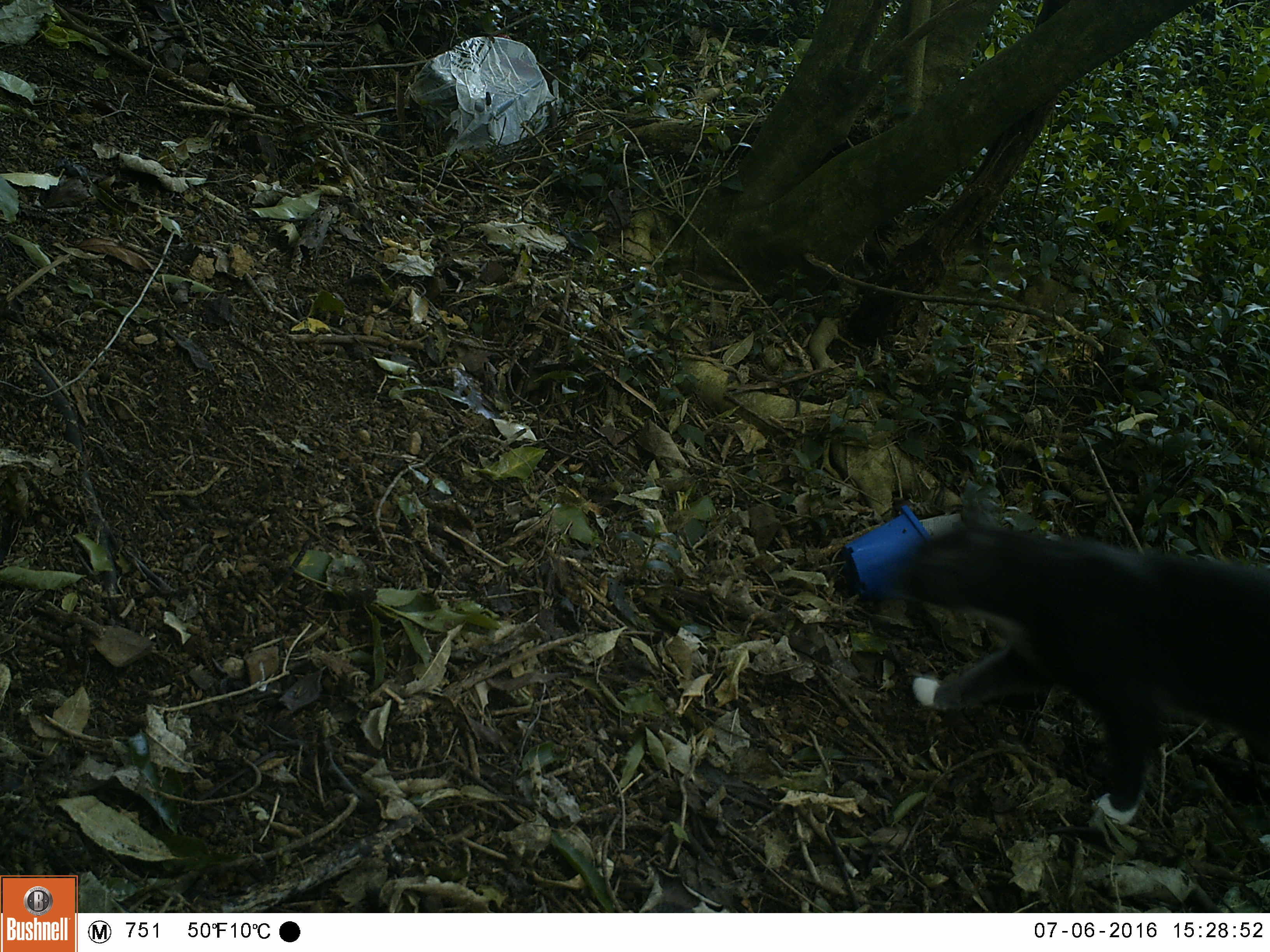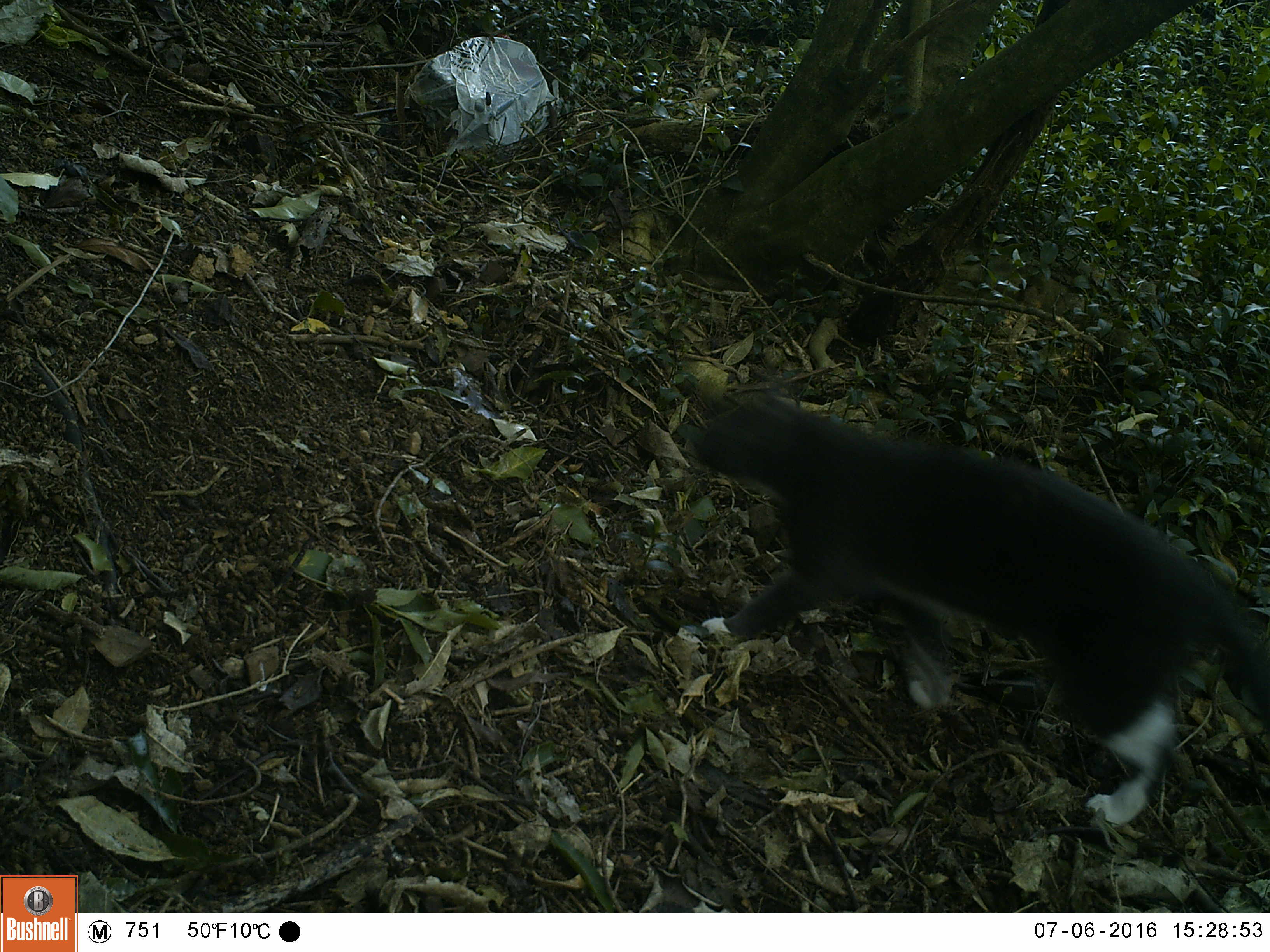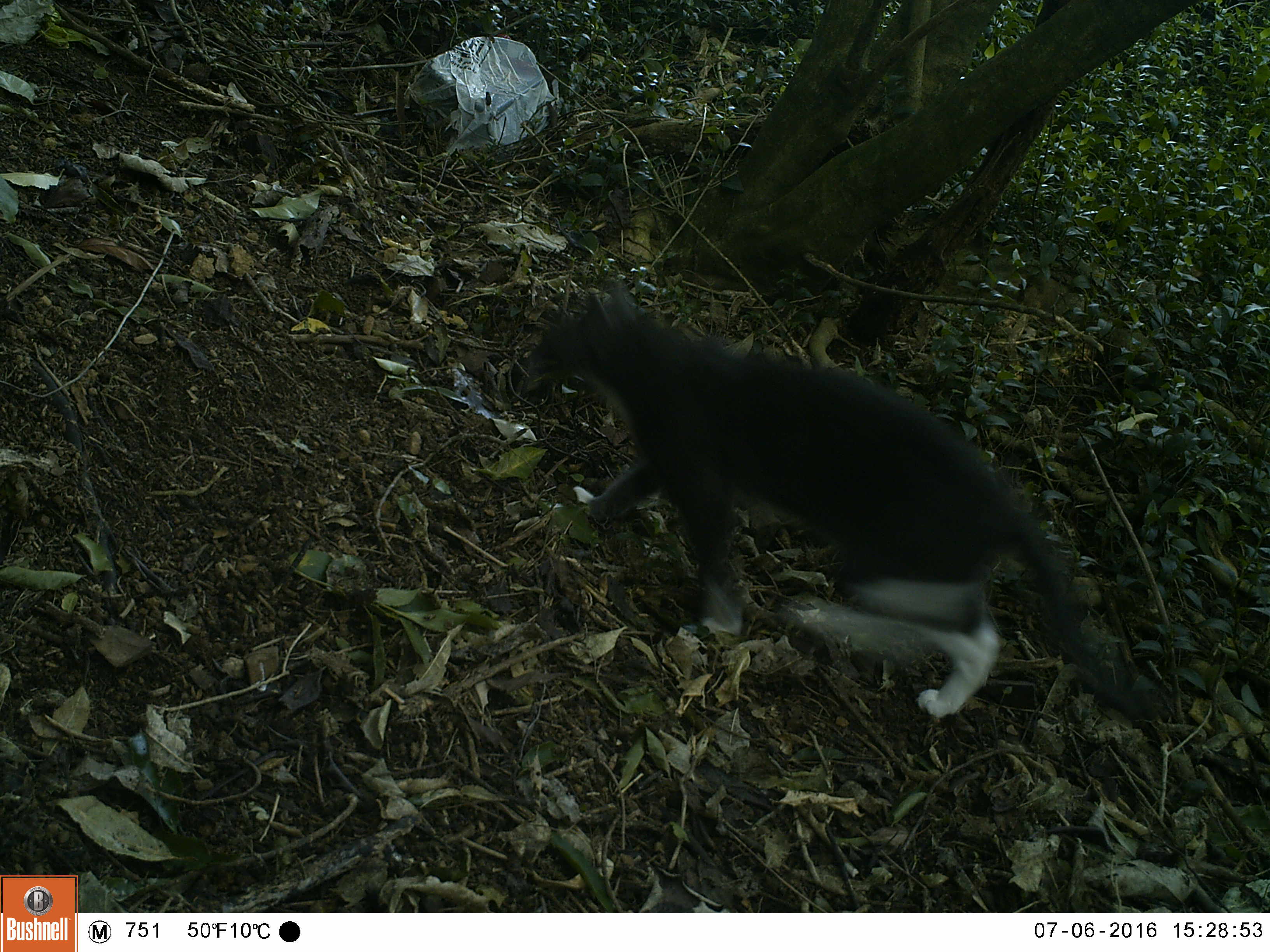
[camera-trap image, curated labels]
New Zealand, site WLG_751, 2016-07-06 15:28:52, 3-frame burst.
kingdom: Animalia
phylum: Chordata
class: Mammalia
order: Carnivora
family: Felidae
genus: Felis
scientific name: Felis catus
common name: domestic cat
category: cat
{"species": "cat (domestic cat) (Felis catus)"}